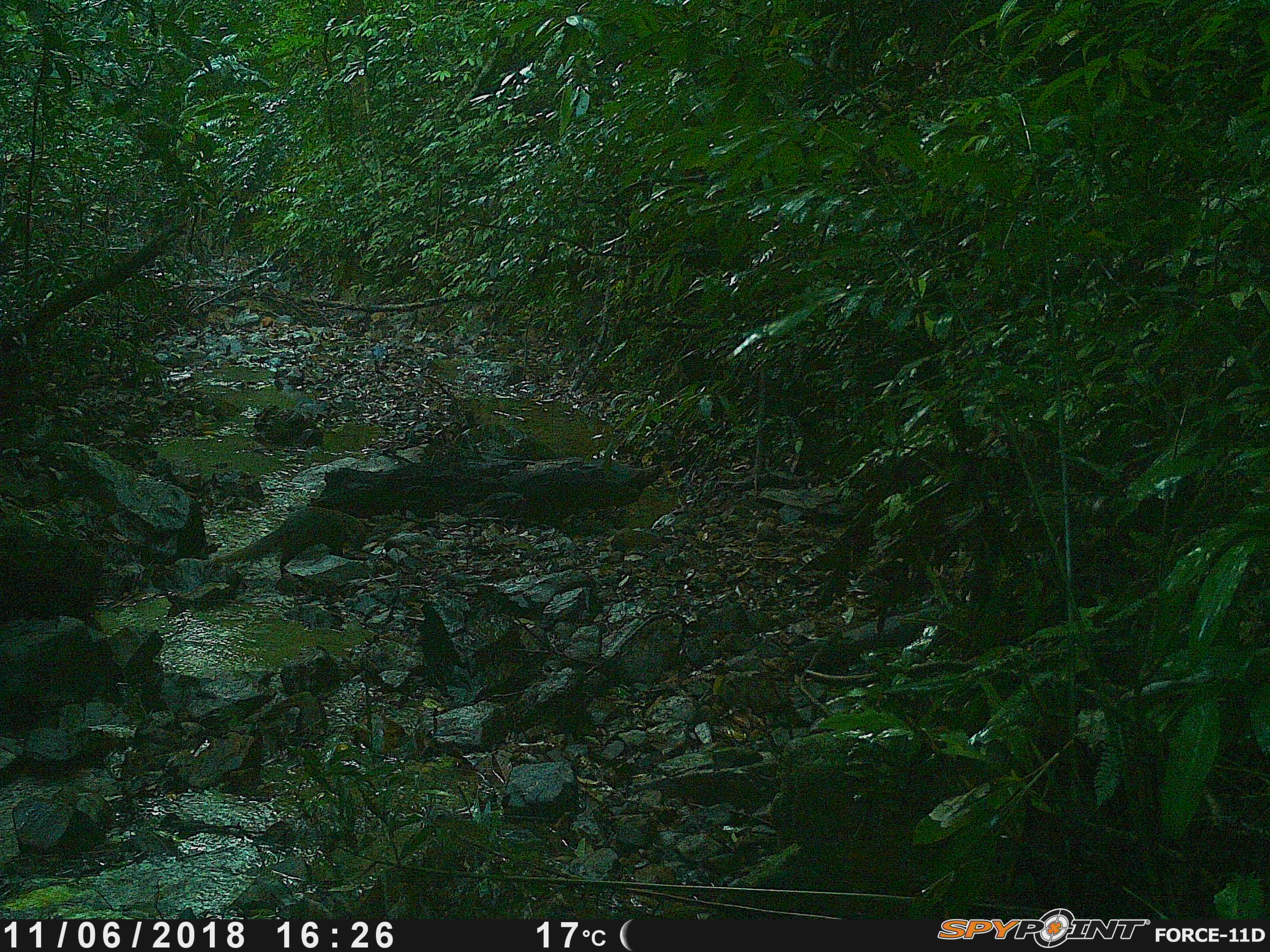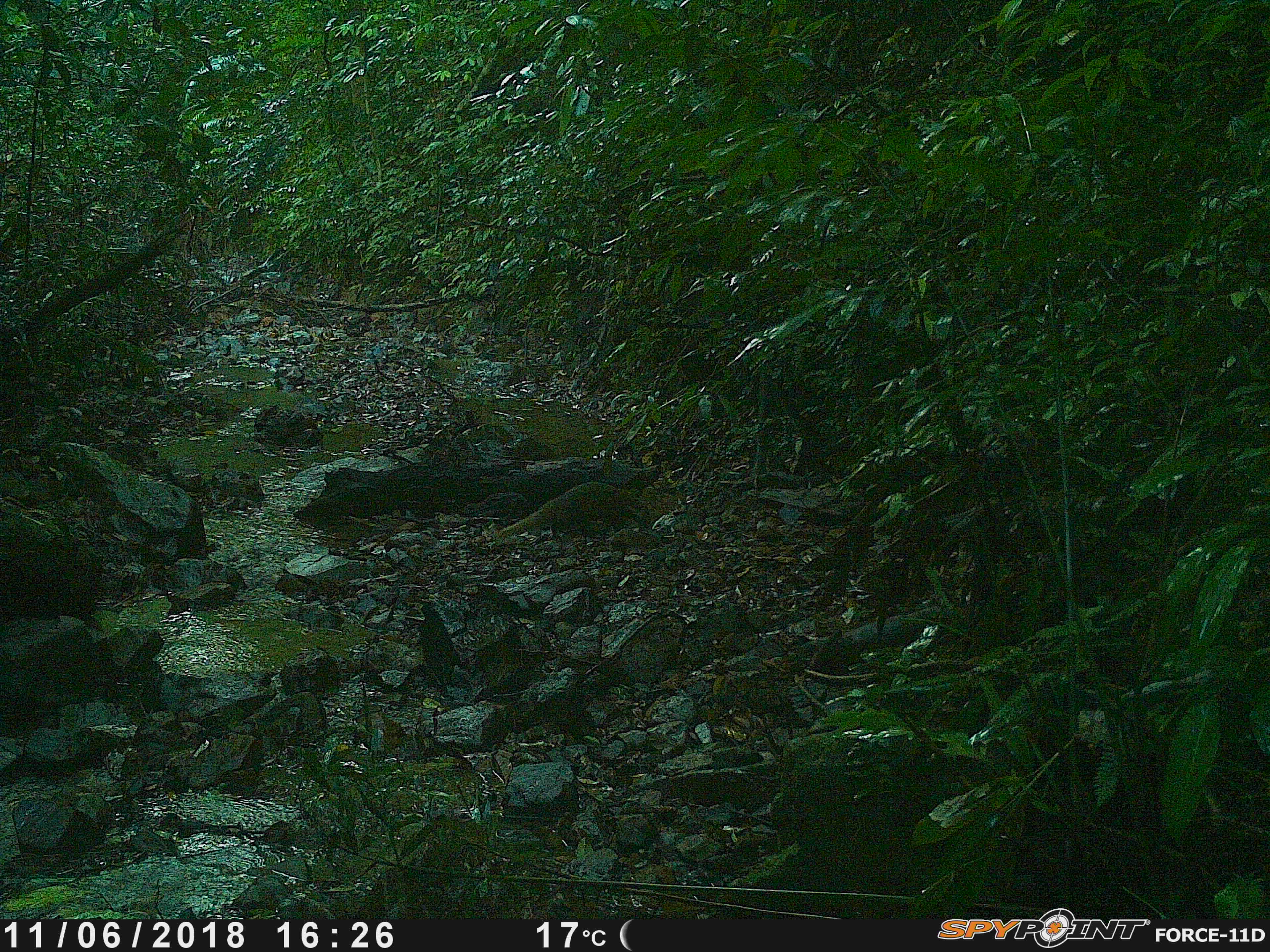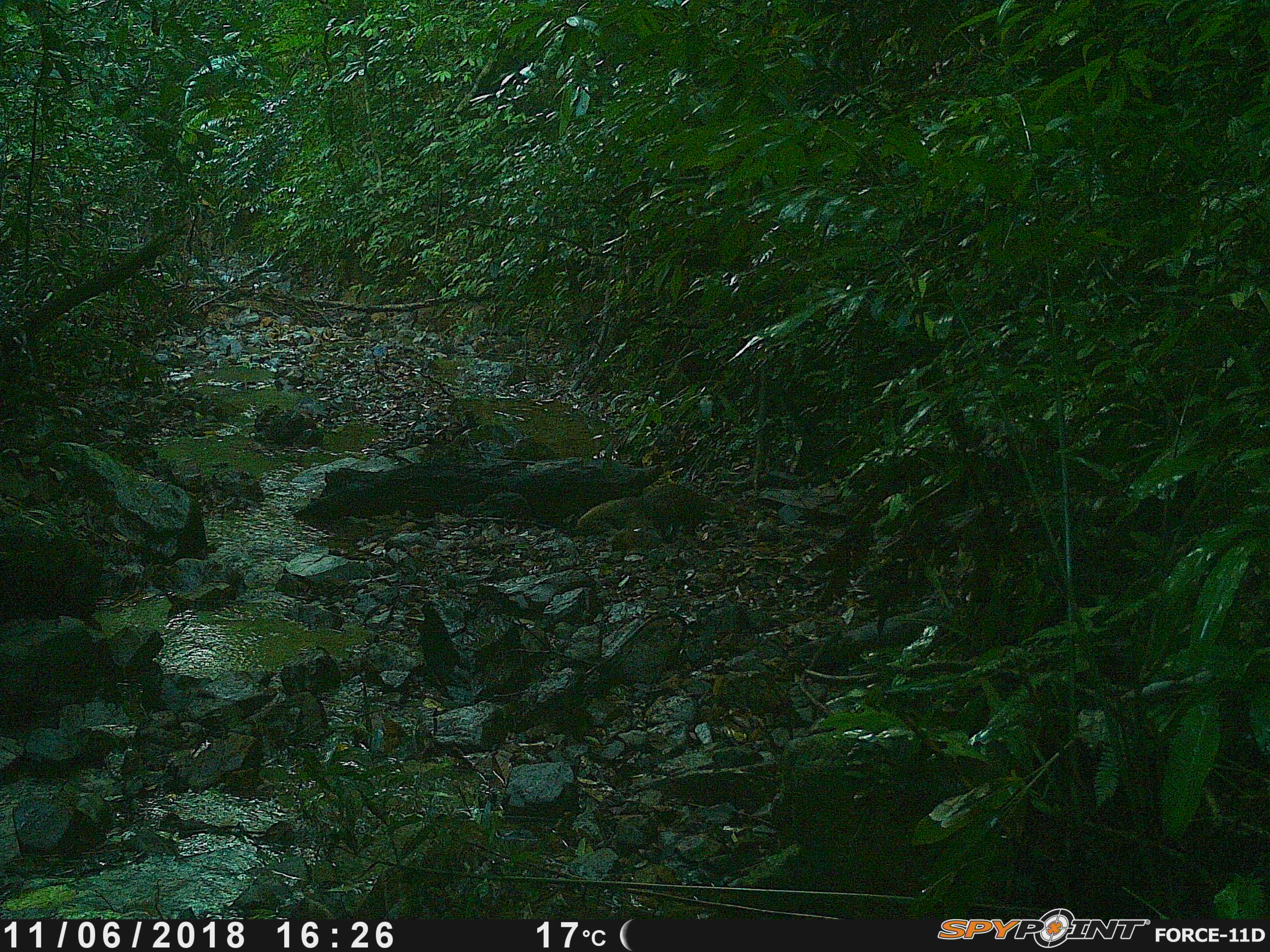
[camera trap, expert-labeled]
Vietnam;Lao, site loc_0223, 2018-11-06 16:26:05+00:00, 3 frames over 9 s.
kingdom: Animalia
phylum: Chordata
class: Mammalia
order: Carnivora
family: Herpestidae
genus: Urva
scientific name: Urva urva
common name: crab-eating mongoose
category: crab eating mongoose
Crab eating mongoose (crab-eating mongoose) (Urva urva). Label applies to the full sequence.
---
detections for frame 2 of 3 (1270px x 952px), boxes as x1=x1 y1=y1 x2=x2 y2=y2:
crab eating mongoose: x1=497 y1=481 x2=653 y2=538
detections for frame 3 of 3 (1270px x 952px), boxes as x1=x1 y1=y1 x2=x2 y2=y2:
crab eating mongoose: x1=575 y1=482 x2=730 y2=539